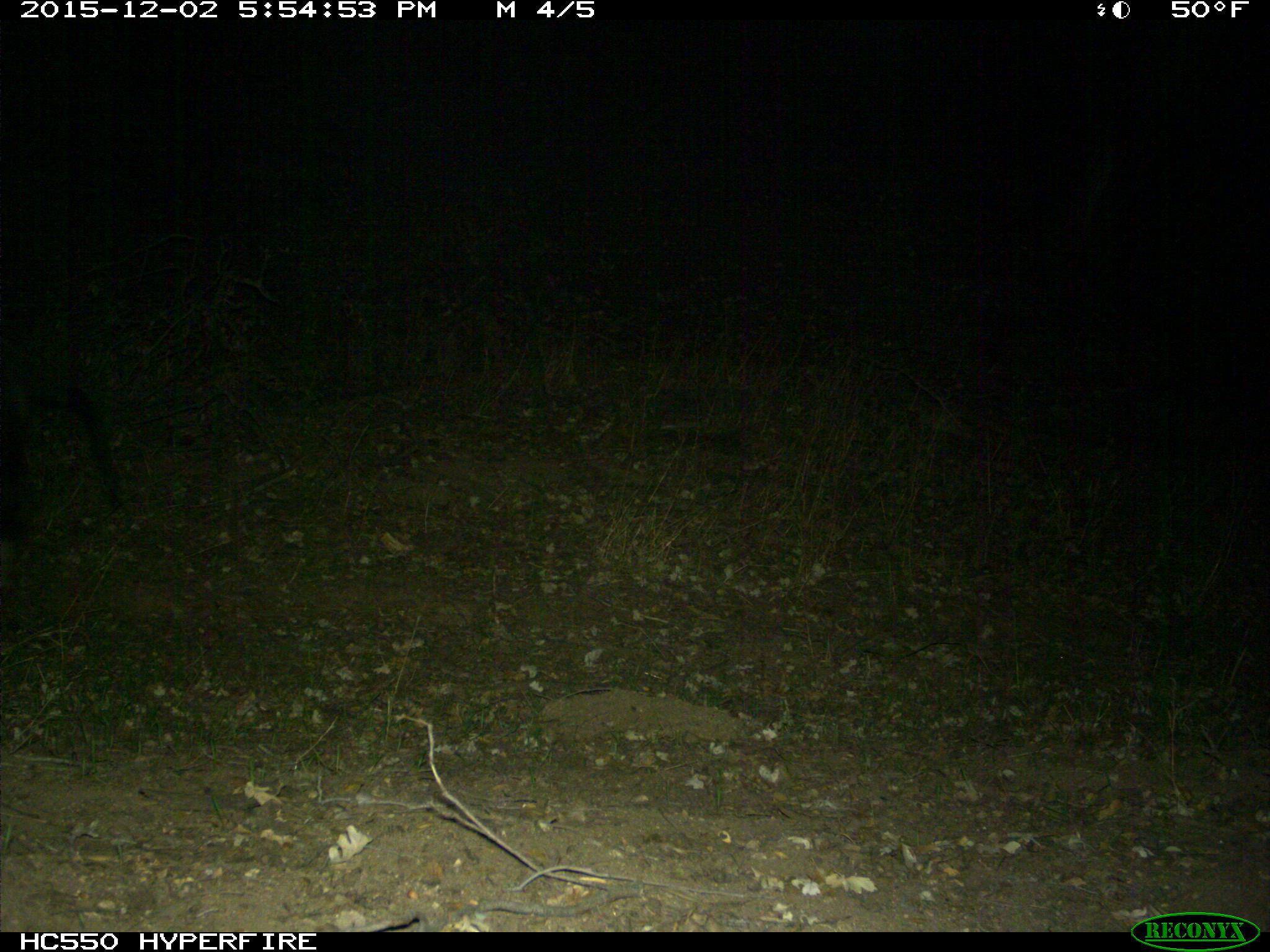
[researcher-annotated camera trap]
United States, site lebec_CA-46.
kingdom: Animalia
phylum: Chordata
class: Mammalia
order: Artiodactyla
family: Suidae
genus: Sus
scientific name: Sus scrofa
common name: wild boar